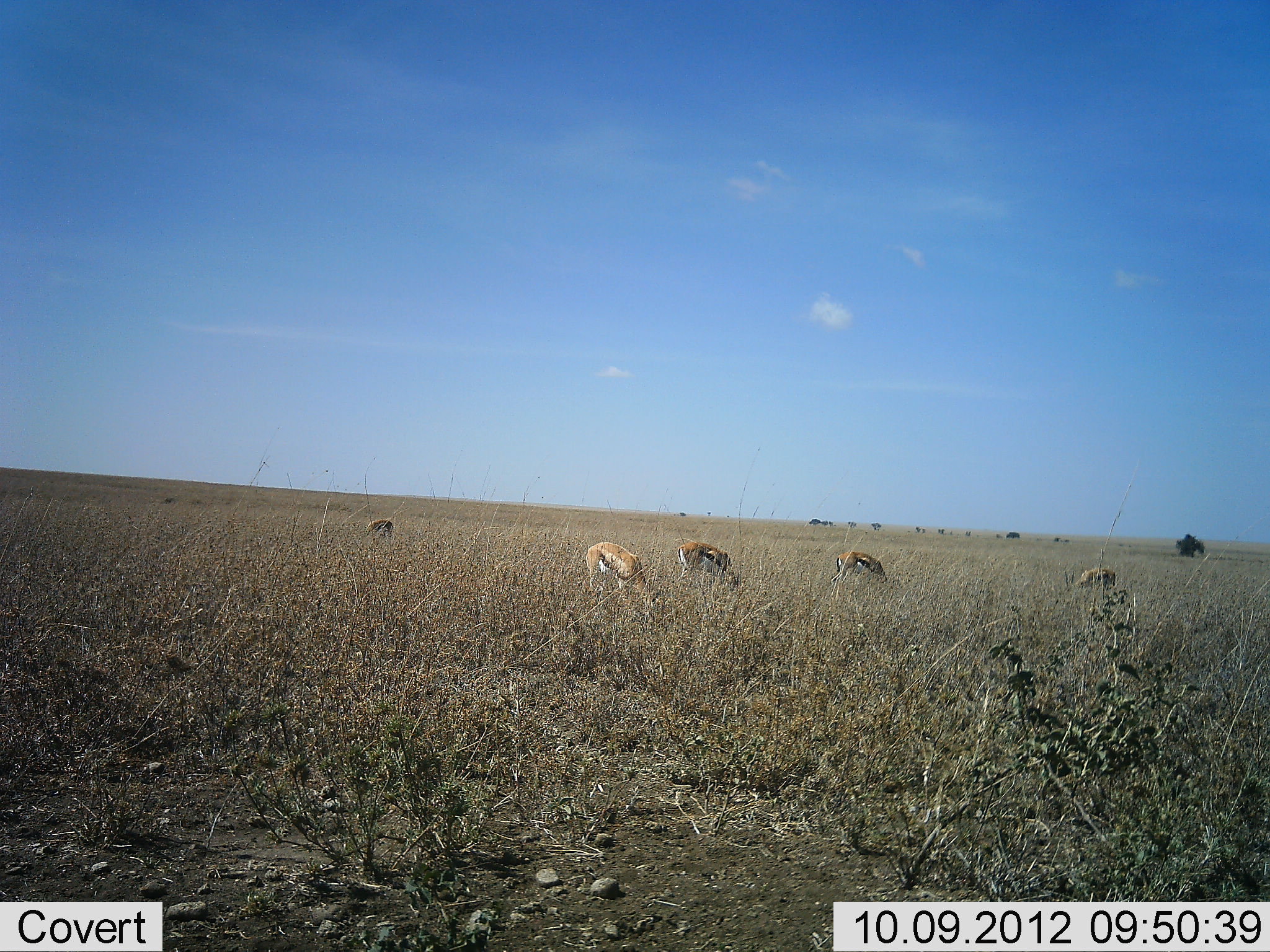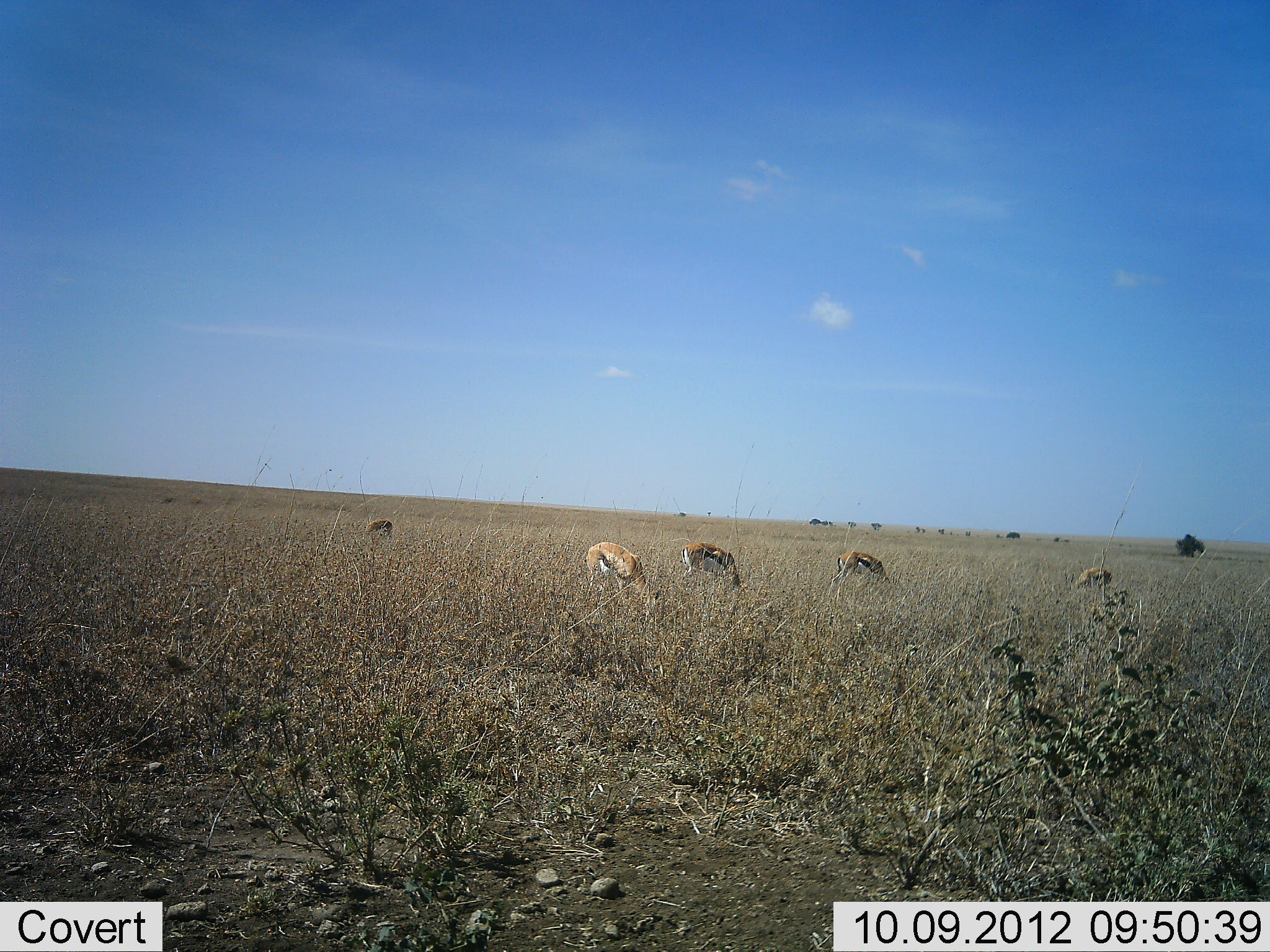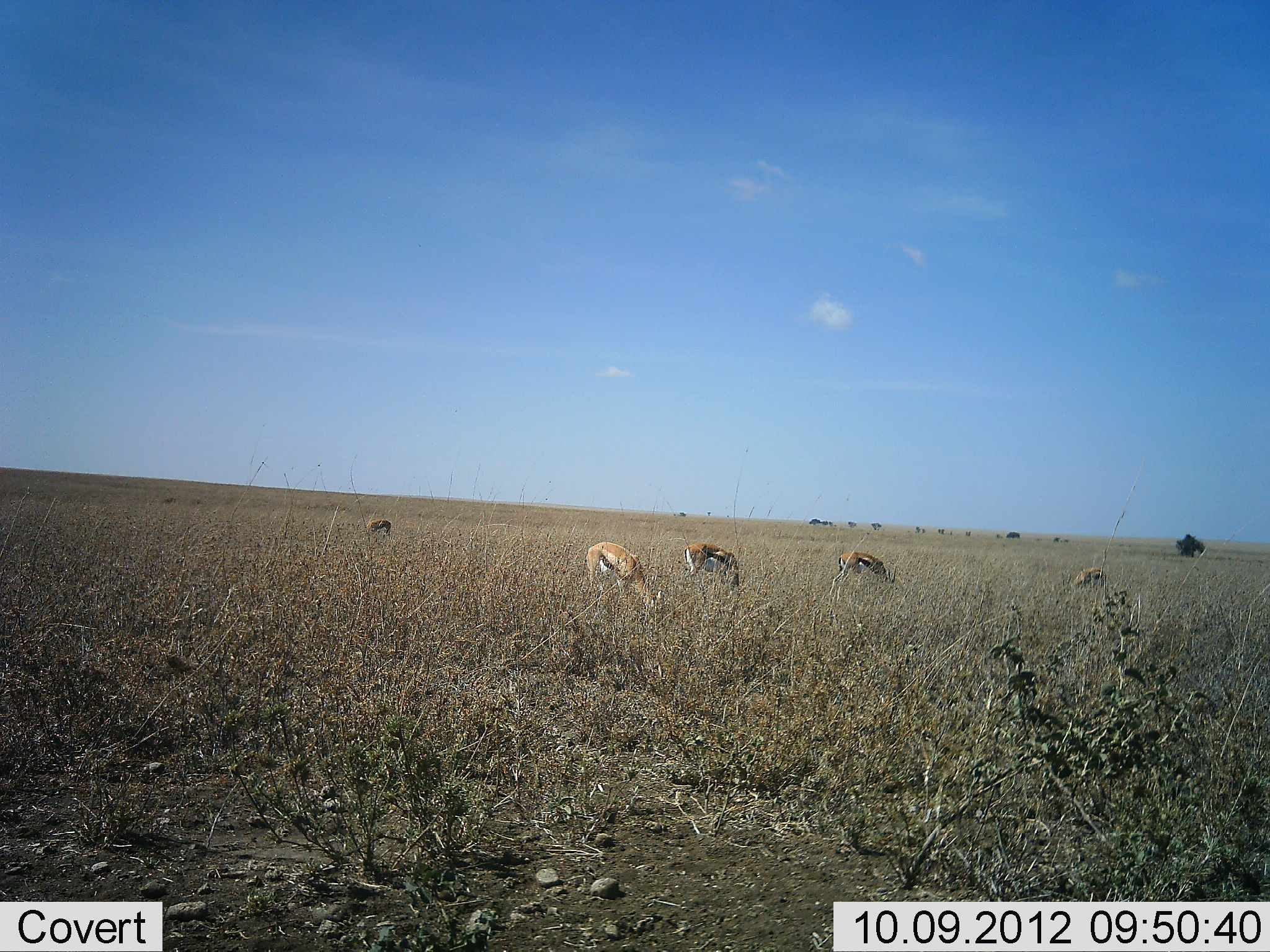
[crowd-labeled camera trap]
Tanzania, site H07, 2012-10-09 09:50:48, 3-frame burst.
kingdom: Animalia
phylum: Chordata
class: Mammalia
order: Artiodactyla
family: Bovidae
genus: Eudorcas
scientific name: Eudorcas thomsonii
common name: thomson's gazelle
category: gazellethomsons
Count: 5.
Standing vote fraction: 18%.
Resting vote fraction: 0%.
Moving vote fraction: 0%.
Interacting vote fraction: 0%.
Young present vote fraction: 0%.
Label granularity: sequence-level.